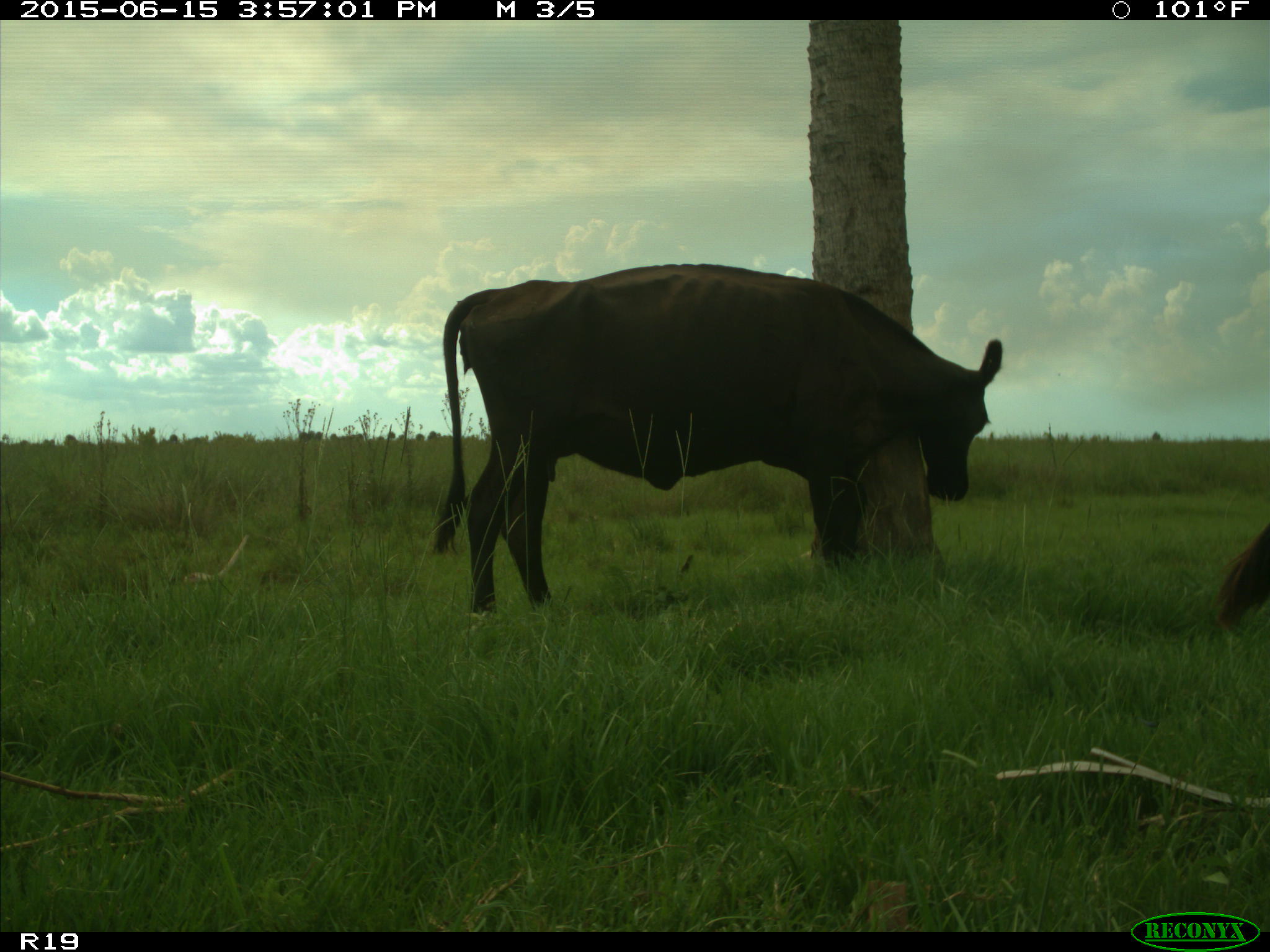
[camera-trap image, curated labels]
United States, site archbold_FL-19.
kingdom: Animalia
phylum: Chordata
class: Mammalia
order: Artiodactyla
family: Bovidae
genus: Bos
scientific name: Bos taurus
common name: domestic cow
Bos taurus (domestic cow).